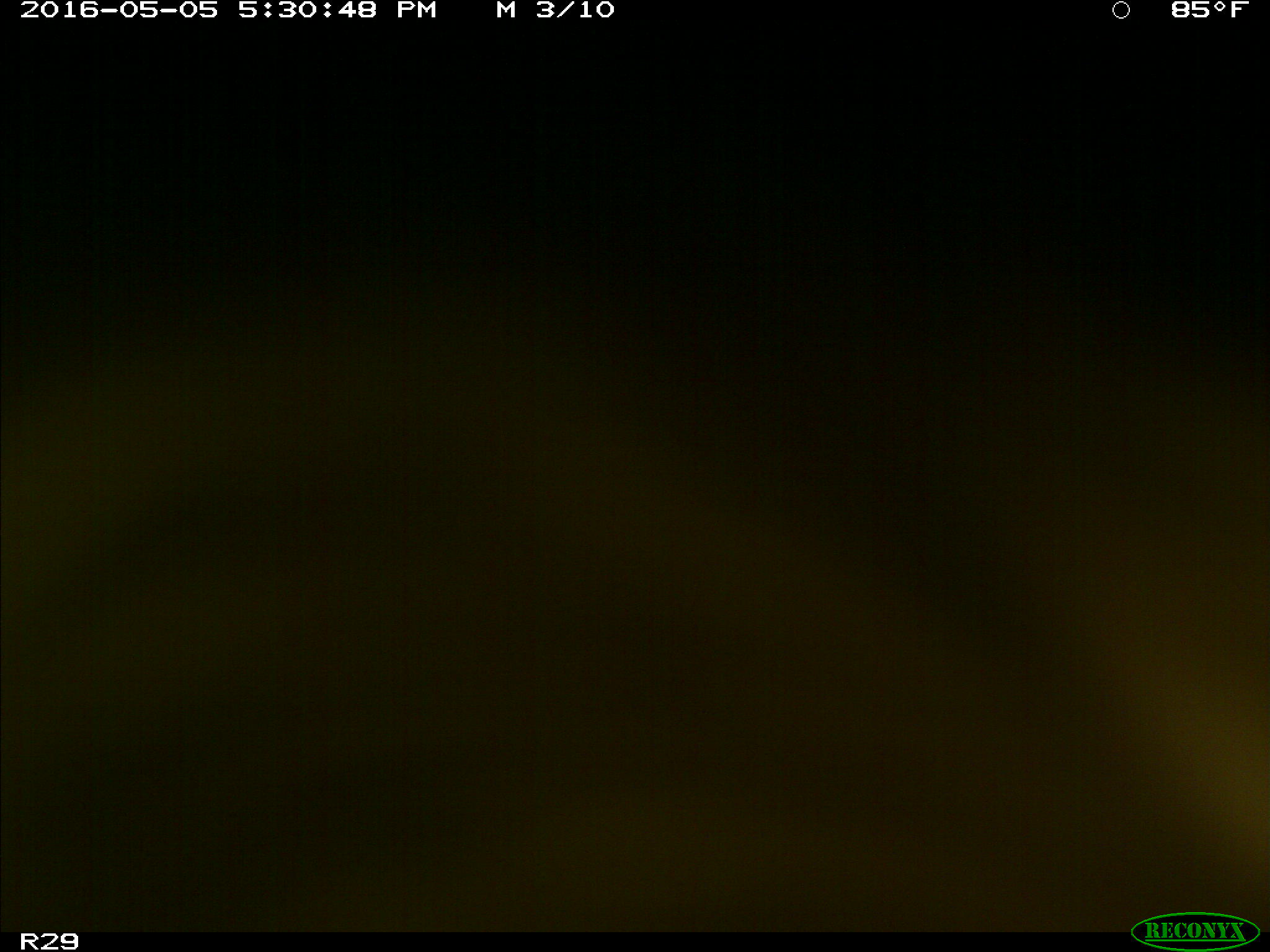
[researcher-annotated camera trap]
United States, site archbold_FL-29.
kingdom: Animalia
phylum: Chordata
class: Mammalia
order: Artiodactyla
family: Bovidae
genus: Bos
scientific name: Bos taurus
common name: domestic cow